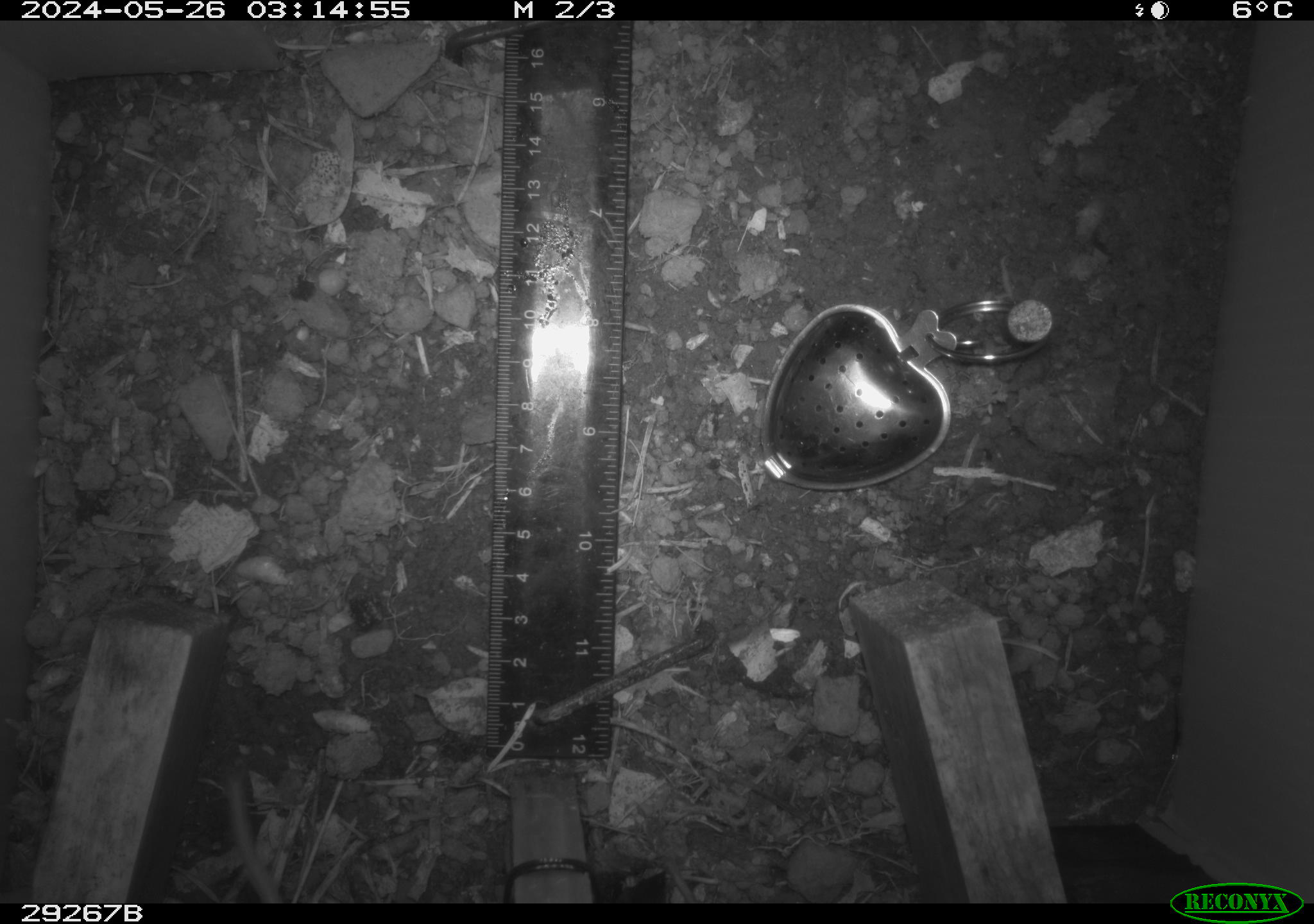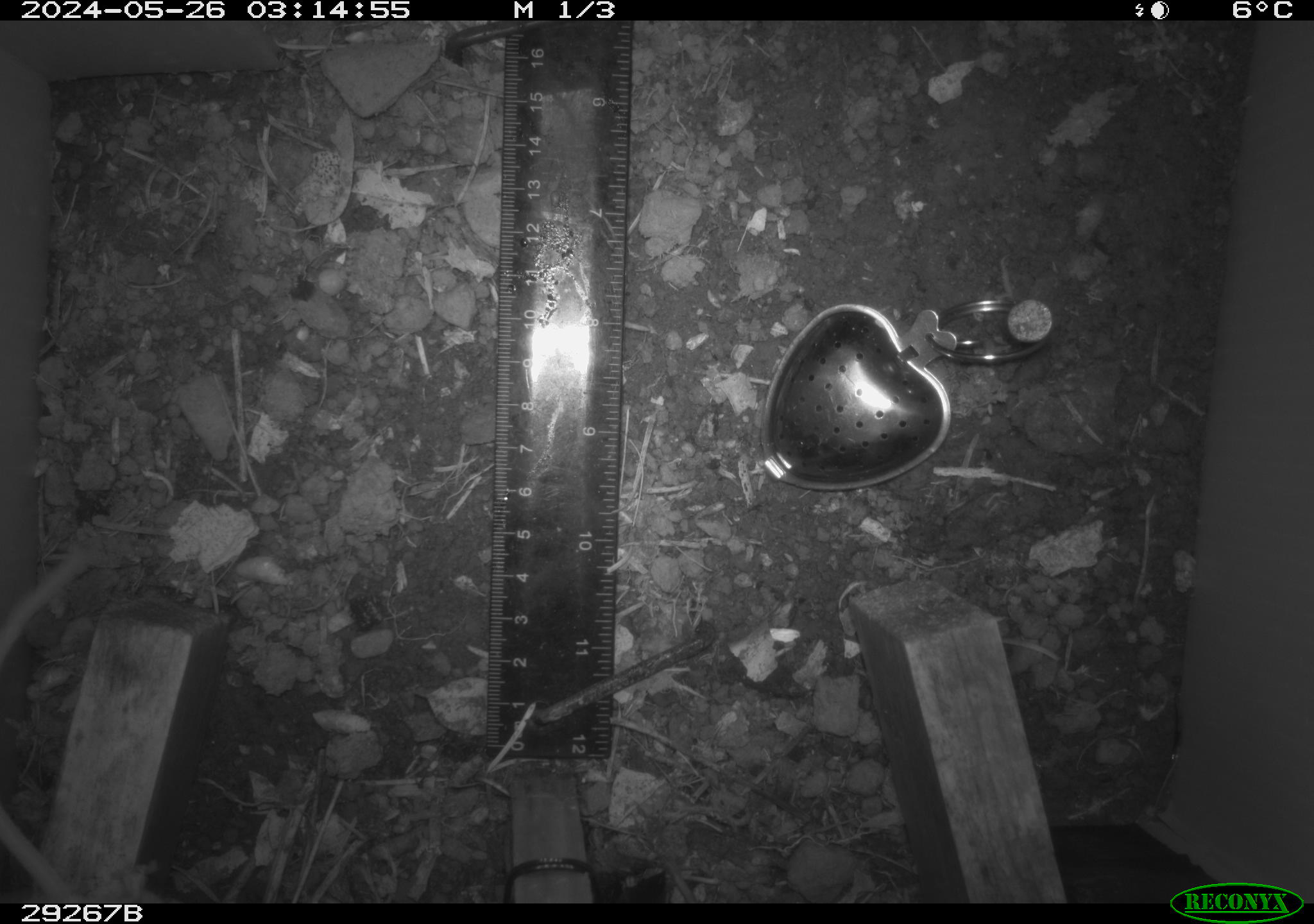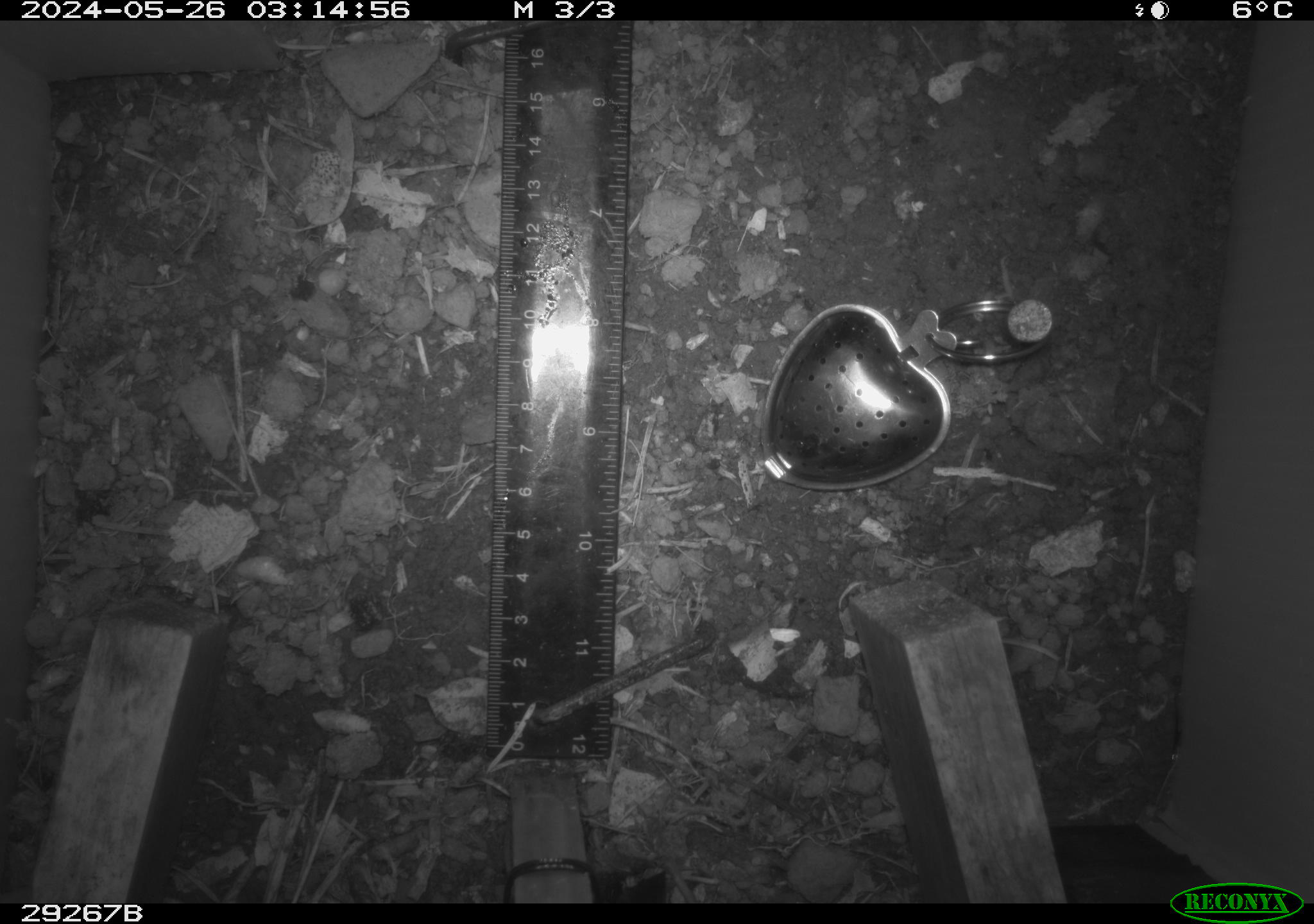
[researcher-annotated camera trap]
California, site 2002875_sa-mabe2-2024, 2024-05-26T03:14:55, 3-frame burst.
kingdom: Animalia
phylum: Chordata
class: Mammalia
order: Rodentia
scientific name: Rodentia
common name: mouse species